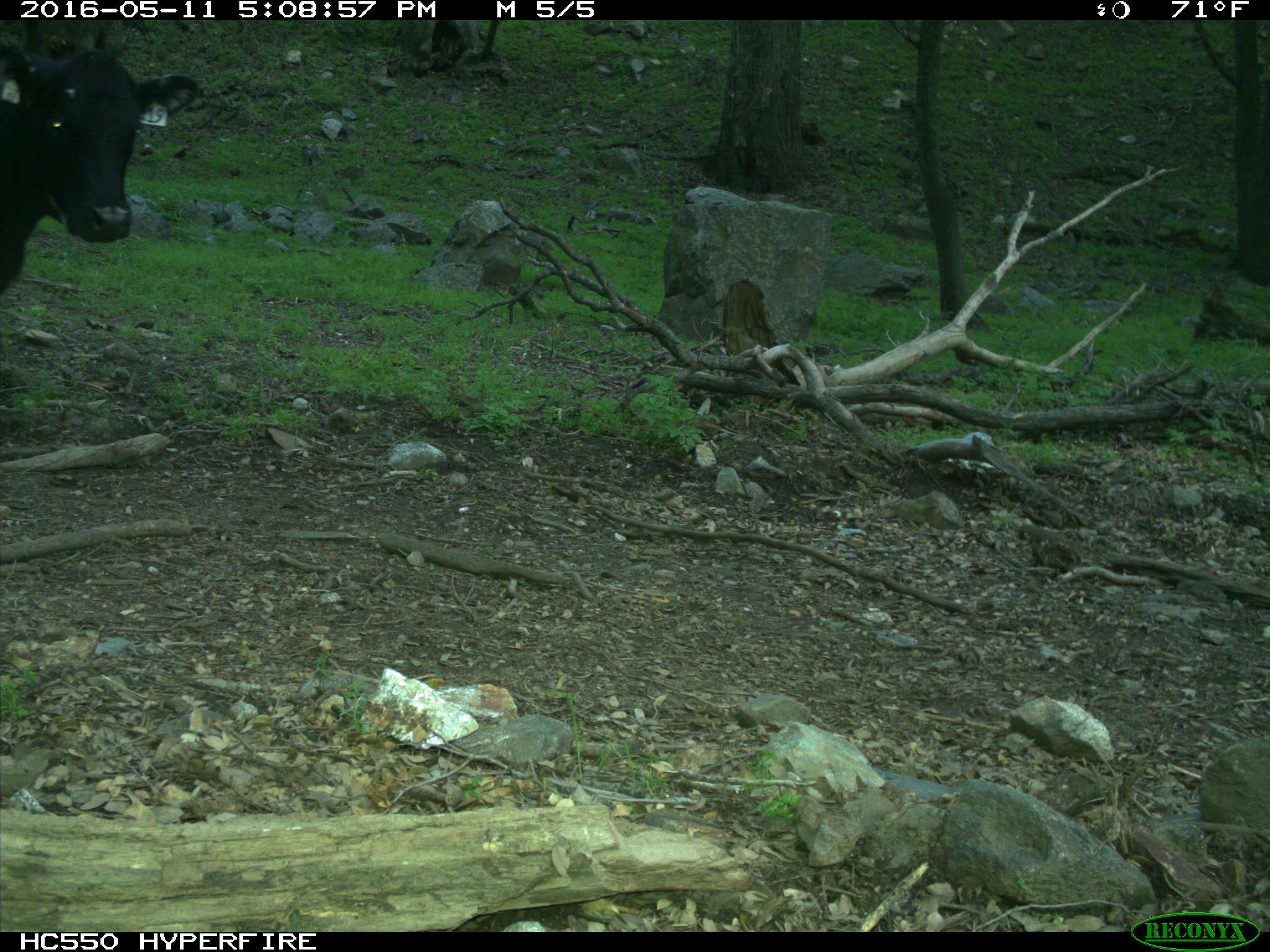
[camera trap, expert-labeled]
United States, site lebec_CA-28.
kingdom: Animalia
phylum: Chordata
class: Mammalia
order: Artiodactyla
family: Bovidae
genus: Bos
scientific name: Bos taurus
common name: domestic cow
Bos taurus (domestic cow).